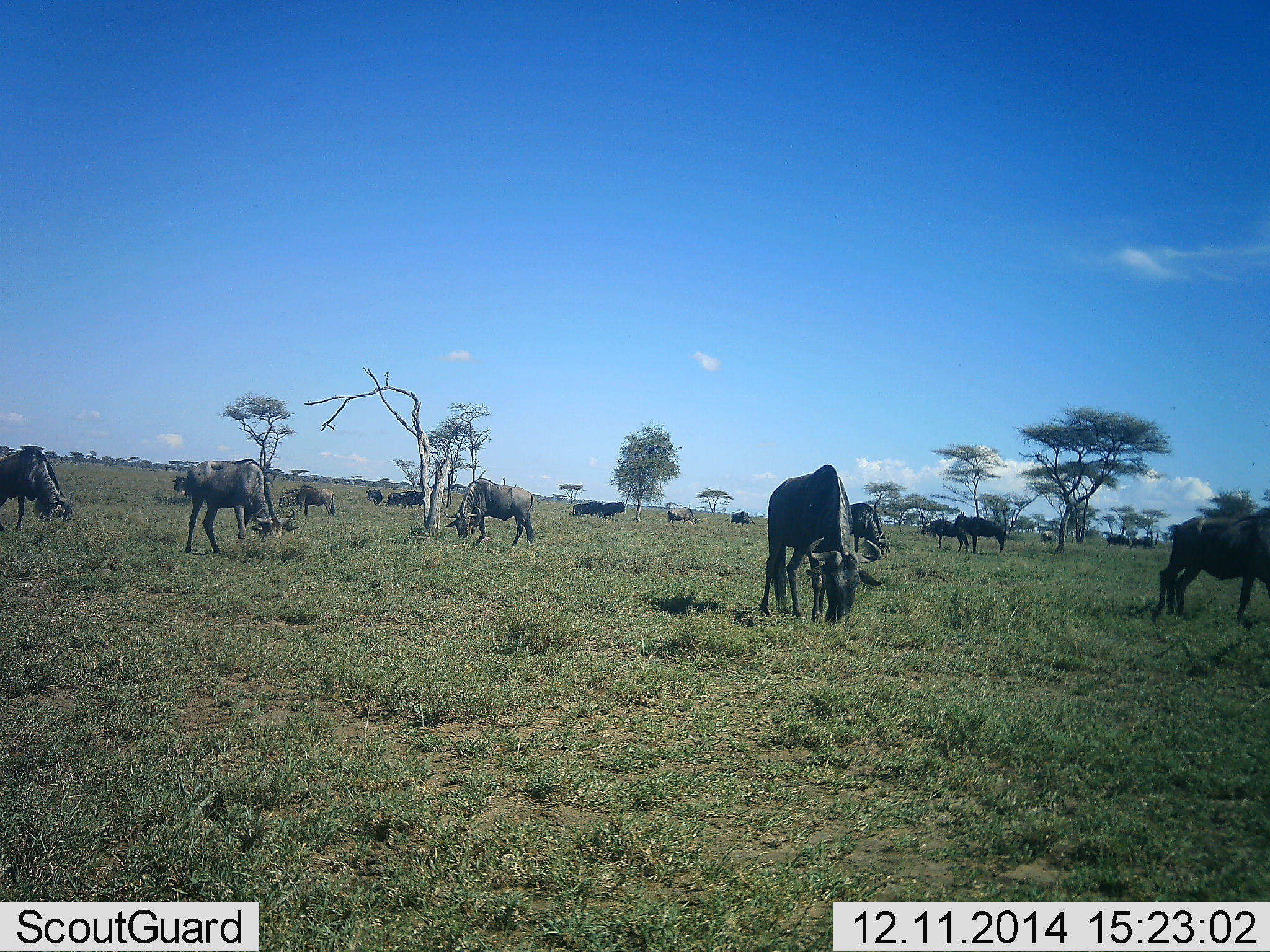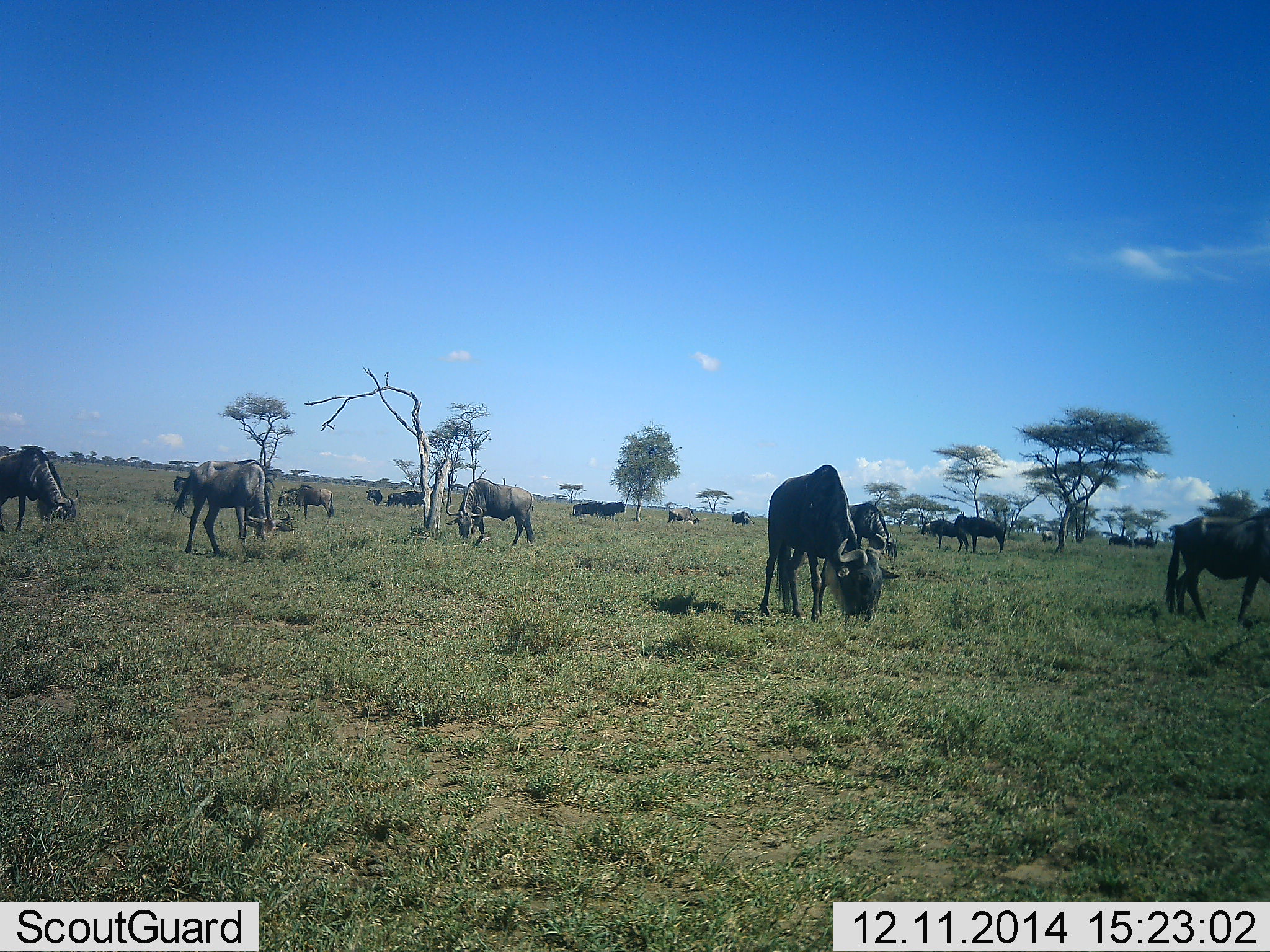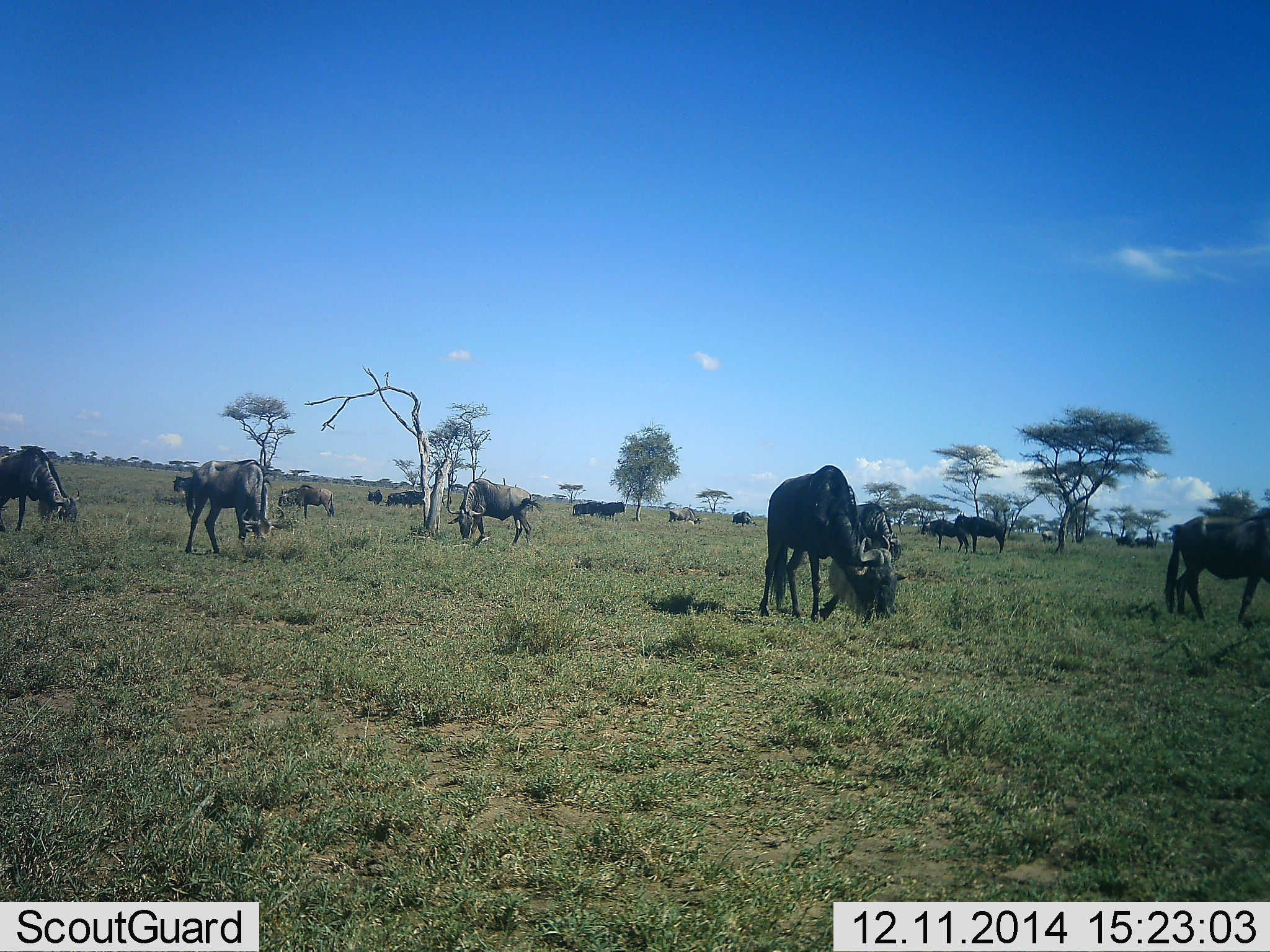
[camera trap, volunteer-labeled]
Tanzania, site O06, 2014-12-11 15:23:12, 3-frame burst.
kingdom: Animalia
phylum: Chordata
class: Mammalia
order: Artiodactyla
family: Bovidae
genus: Connochaetes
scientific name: Connochaetes taurinus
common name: blue wildebeest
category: wildebeest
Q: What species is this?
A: Wildebeest (blue wildebeest) (Connochaetes taurinus).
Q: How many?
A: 11-50.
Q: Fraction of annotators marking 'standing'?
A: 50%.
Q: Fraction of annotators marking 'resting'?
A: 0%.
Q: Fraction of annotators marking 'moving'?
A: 30%.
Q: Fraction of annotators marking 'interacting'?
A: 0%.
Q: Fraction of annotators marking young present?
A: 10%.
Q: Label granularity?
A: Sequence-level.